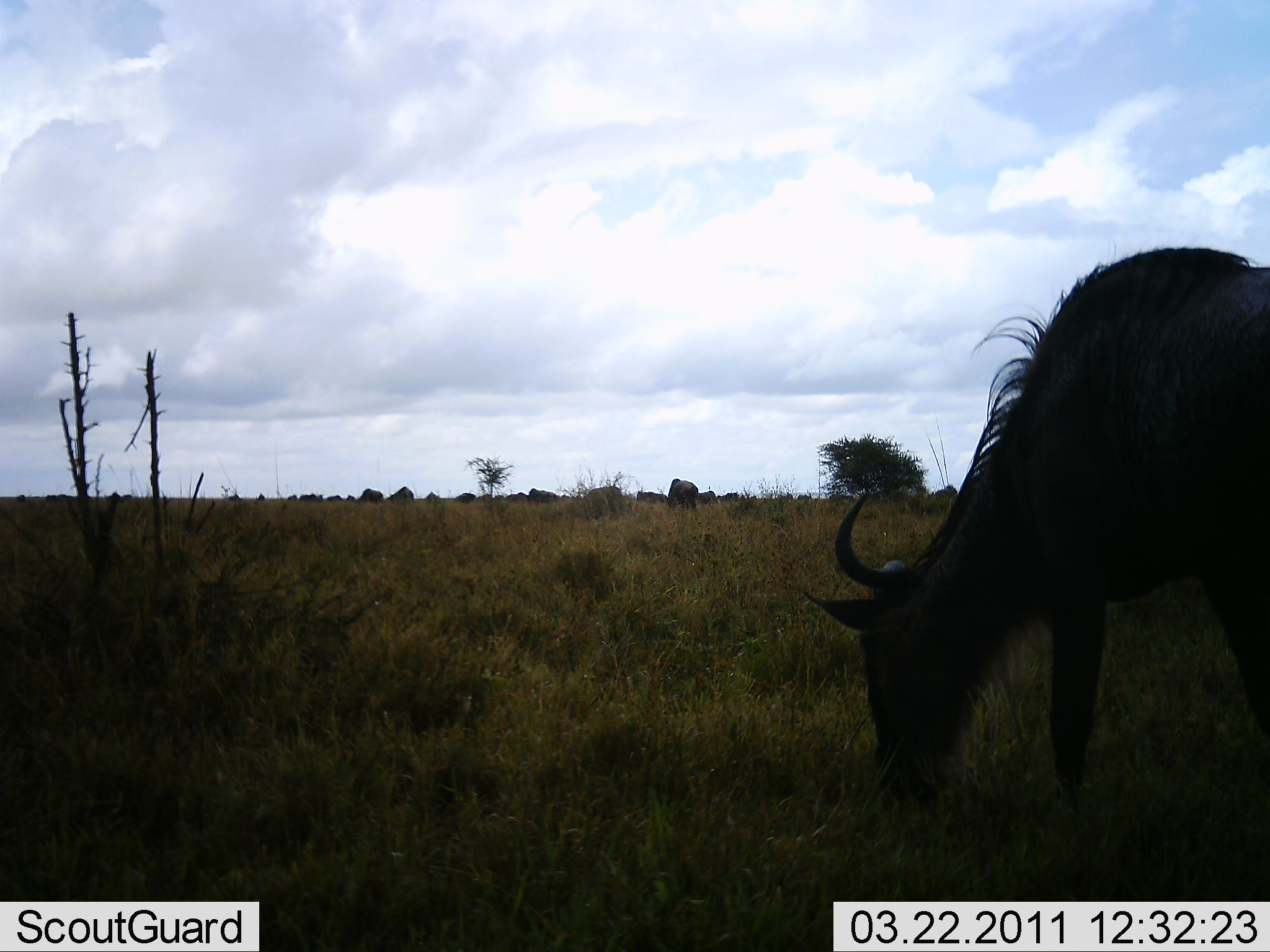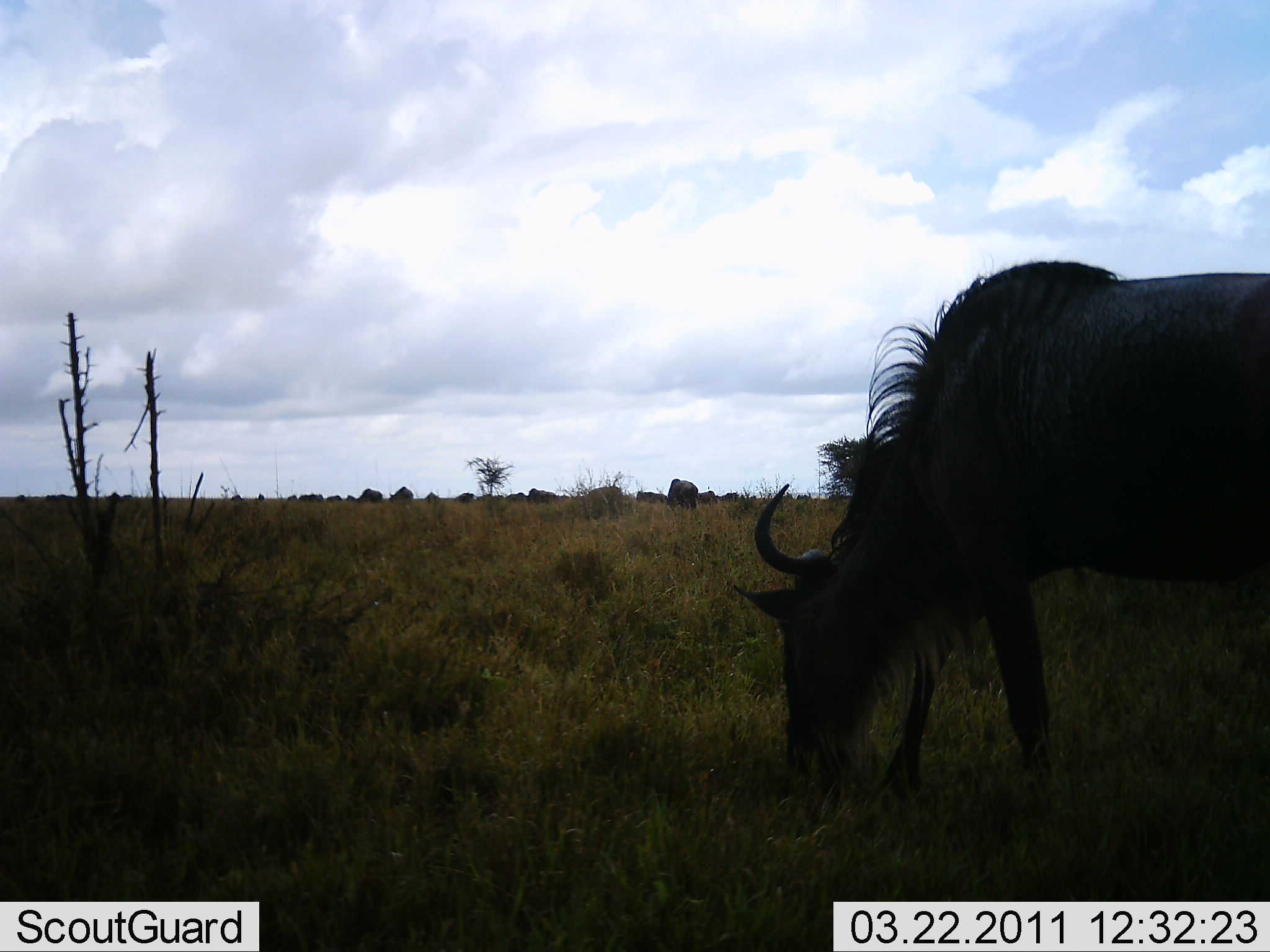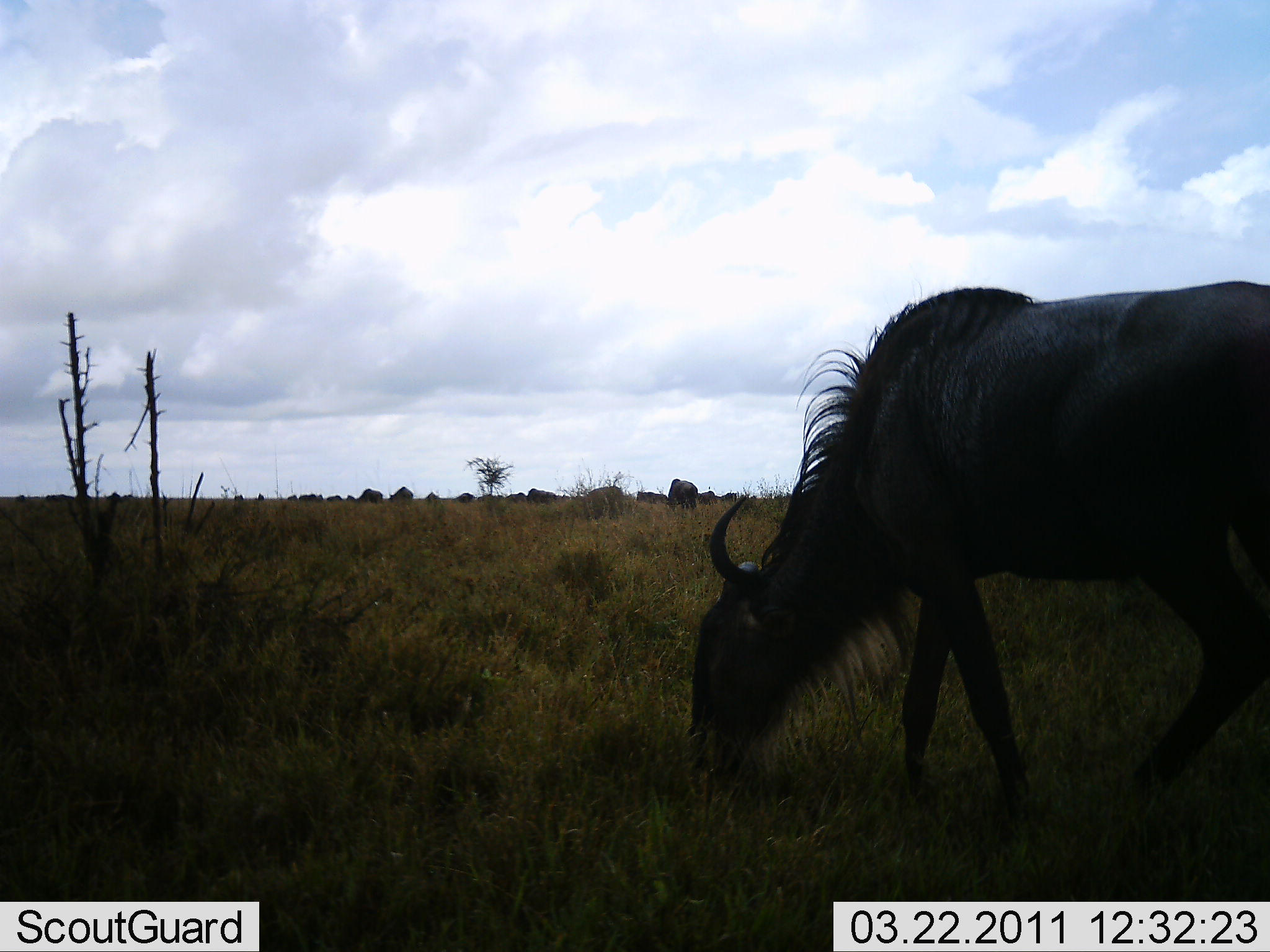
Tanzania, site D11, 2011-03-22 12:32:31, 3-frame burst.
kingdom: Animalia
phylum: Chordata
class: Mammalia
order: Artiodactyla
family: Bovidae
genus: Connochaetes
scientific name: Connochaetes taurinus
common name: blue wildebeest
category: wildebeest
Wildebeest (blue wildebeest) (Connochaetes taurinus), count 11-50. Behavior (volunteer vote fractions): standing 8%, resting 0%, moving 31%, interacting 0%. Young present (vote fraction): 0%. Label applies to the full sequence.